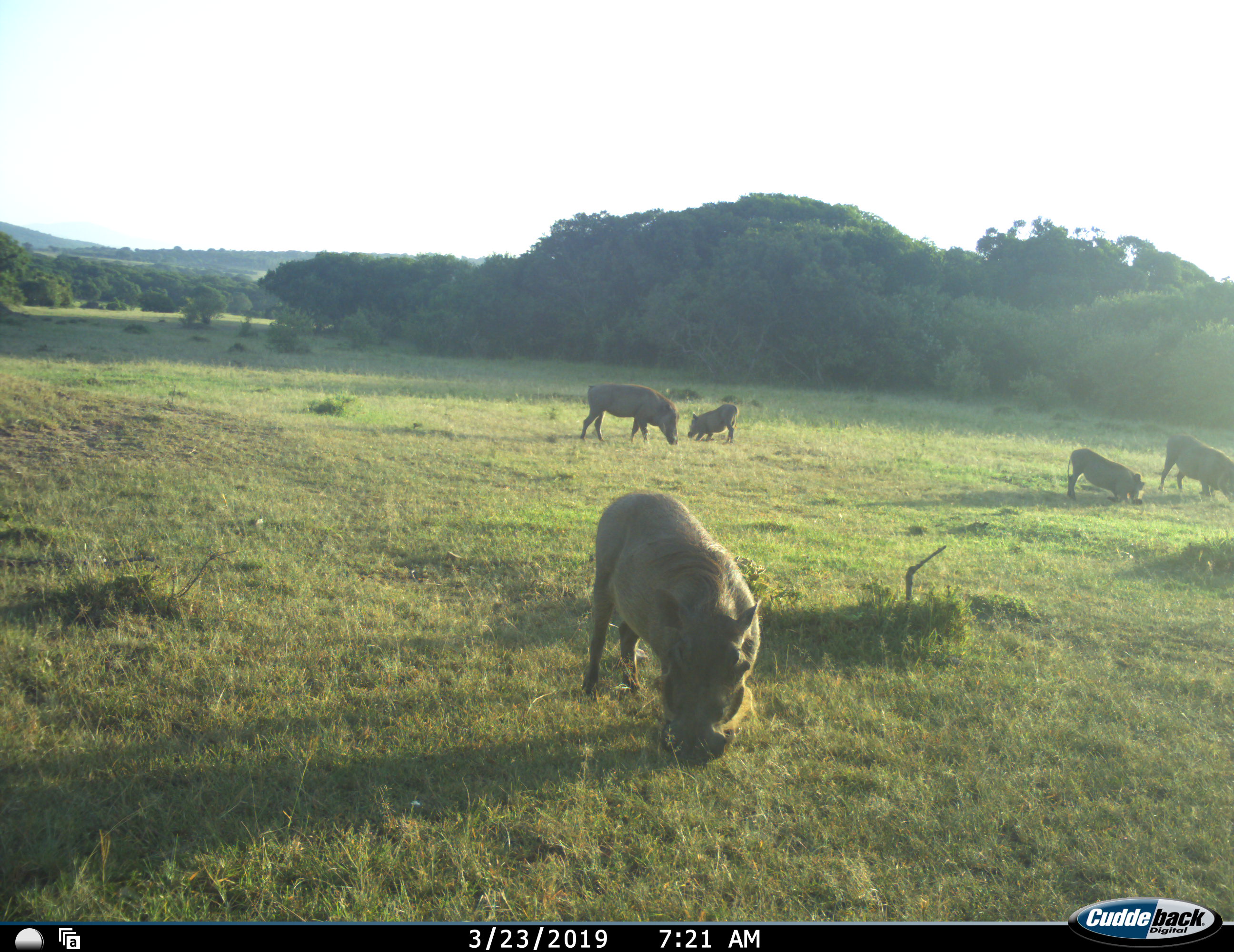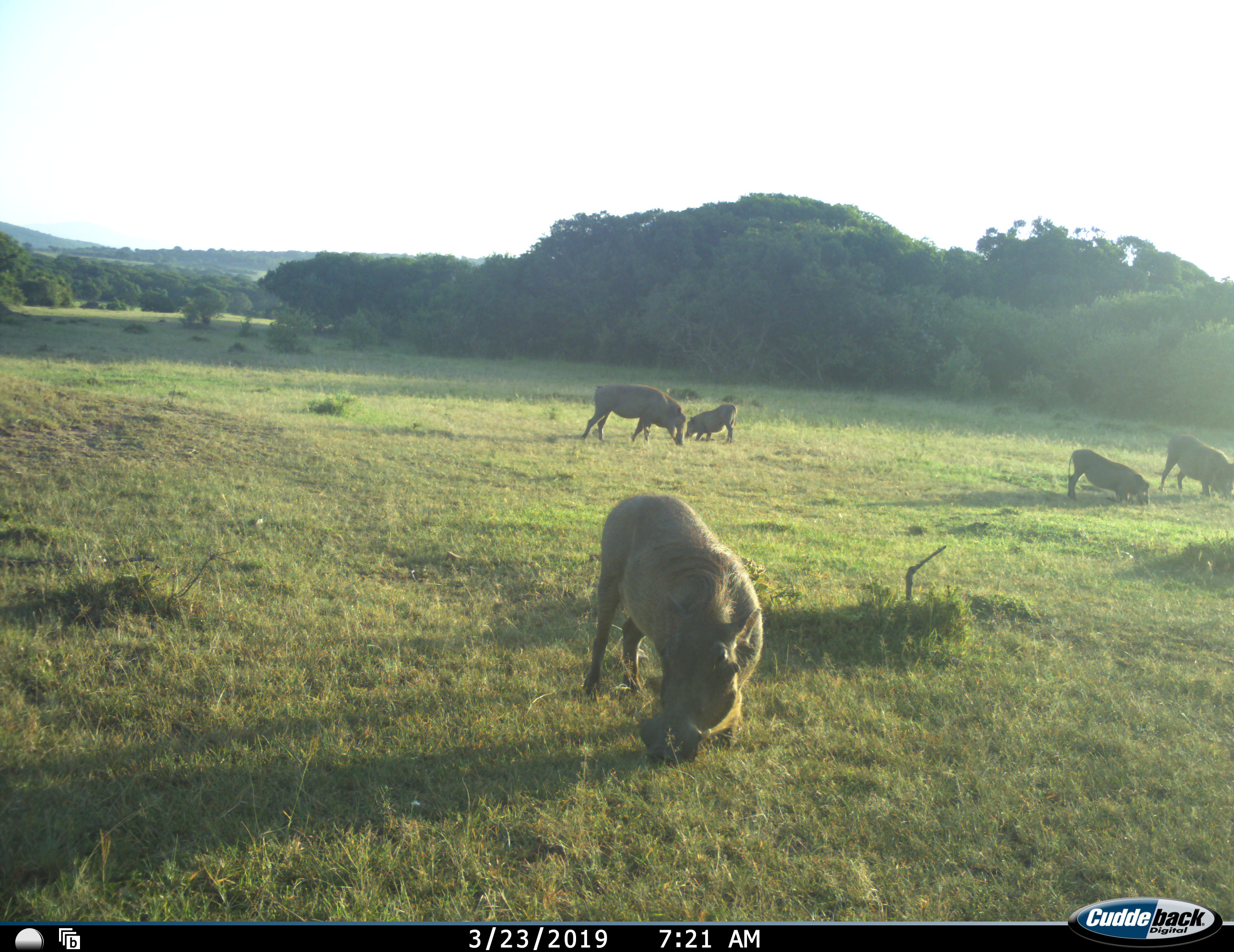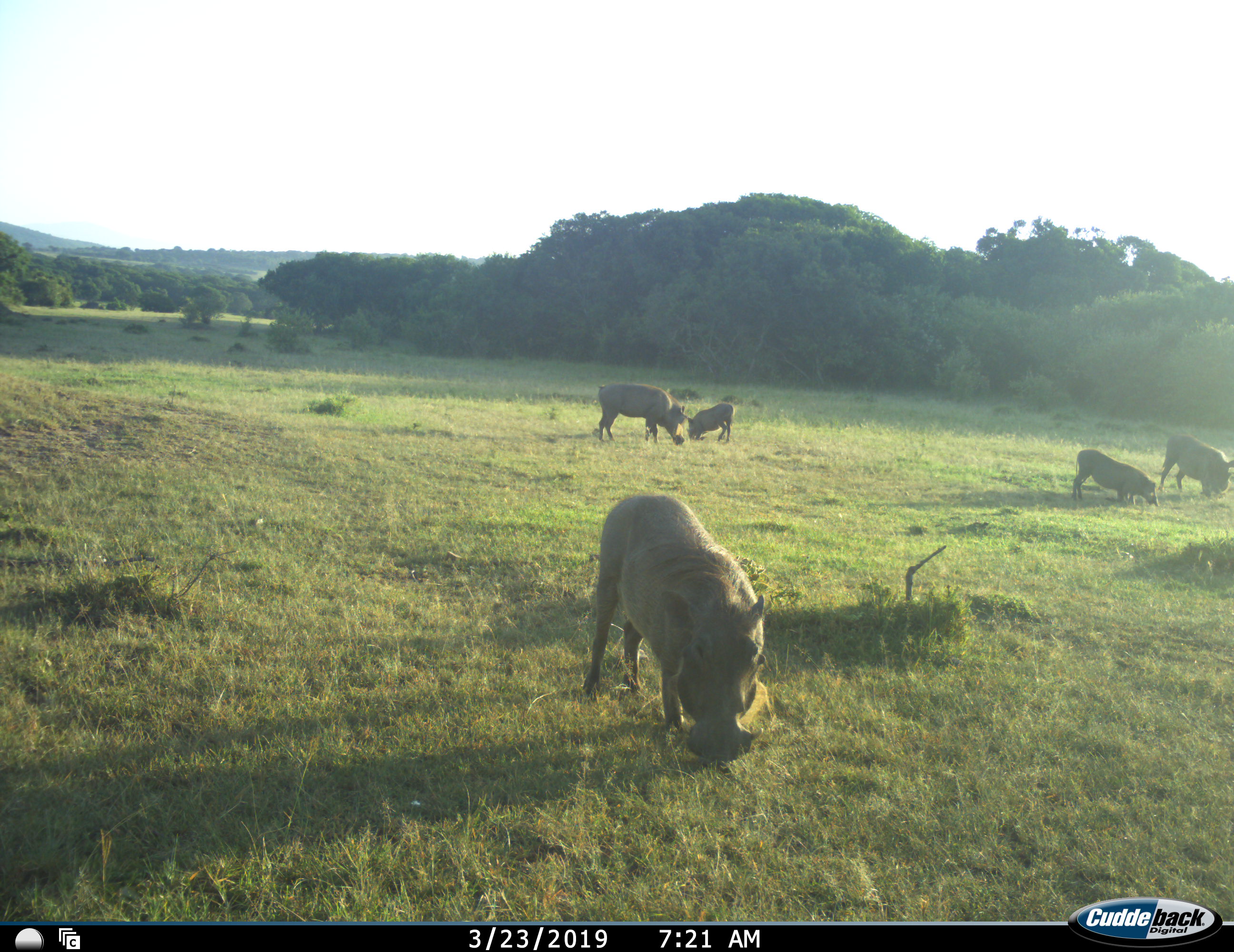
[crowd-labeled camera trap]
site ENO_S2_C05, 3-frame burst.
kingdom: Animalia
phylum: Chordata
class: Mammalia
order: Artiodactyla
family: Suidae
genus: Phacochoerus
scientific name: Phacochoerus africanus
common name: warthog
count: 5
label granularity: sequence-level